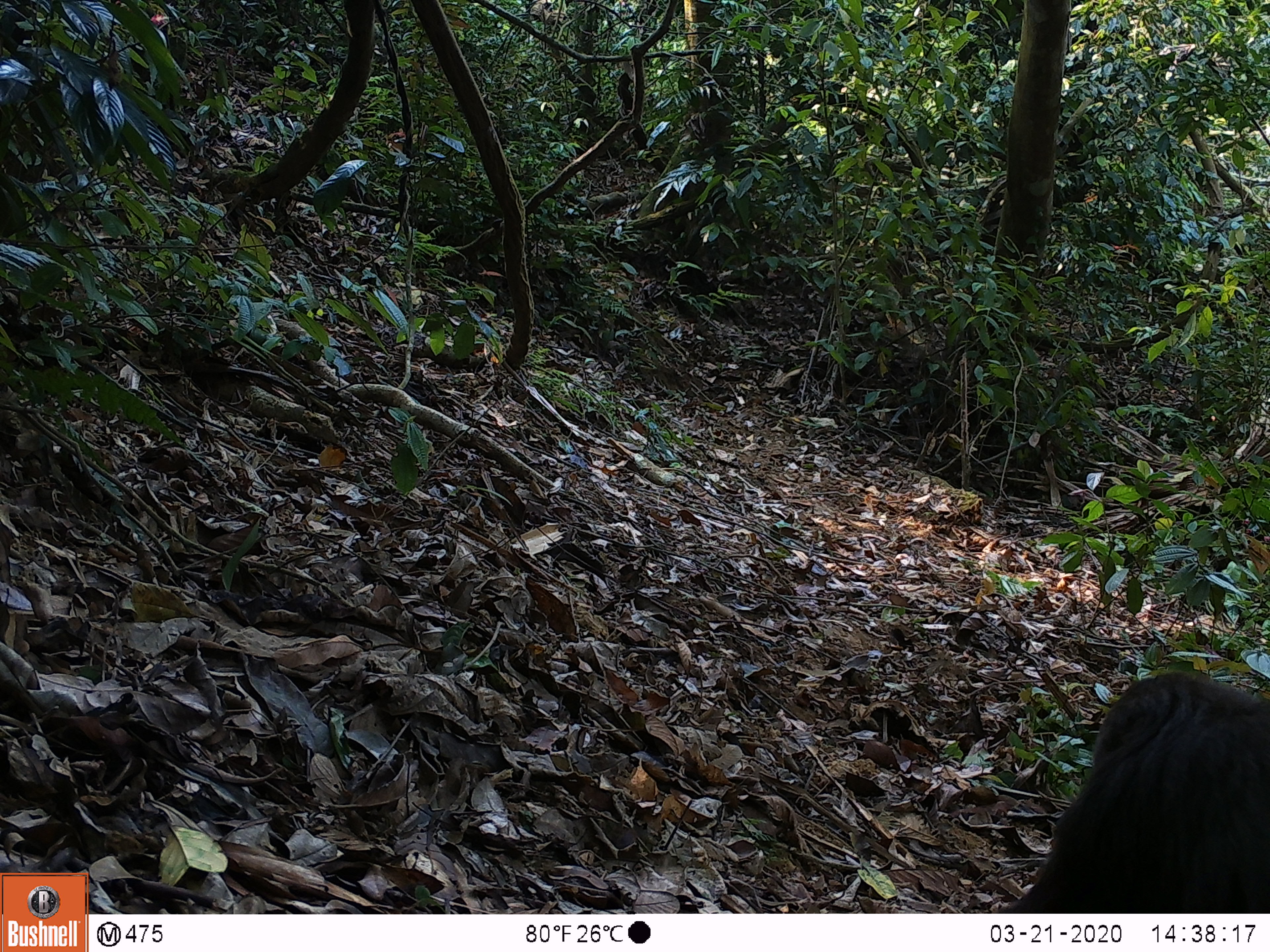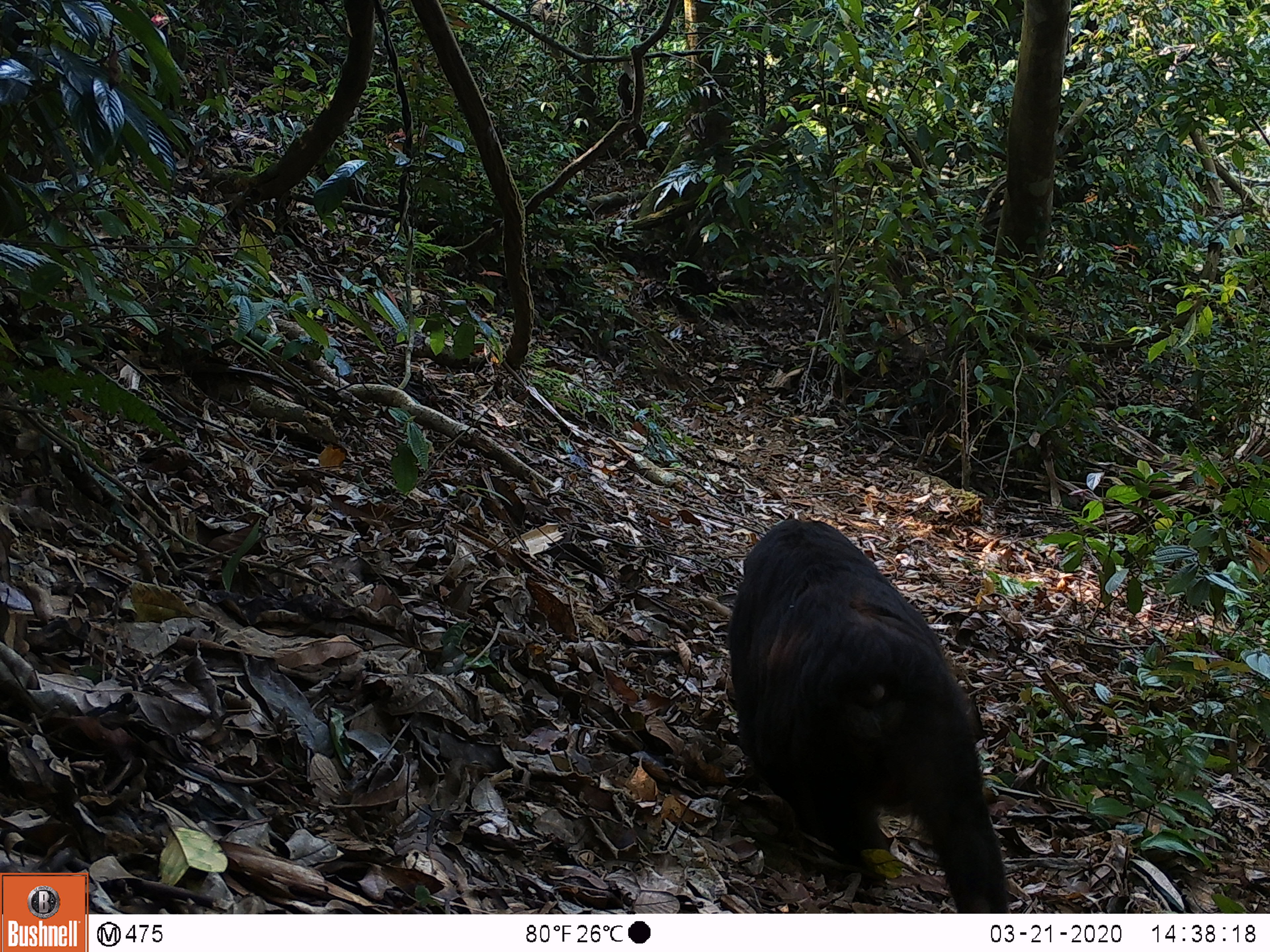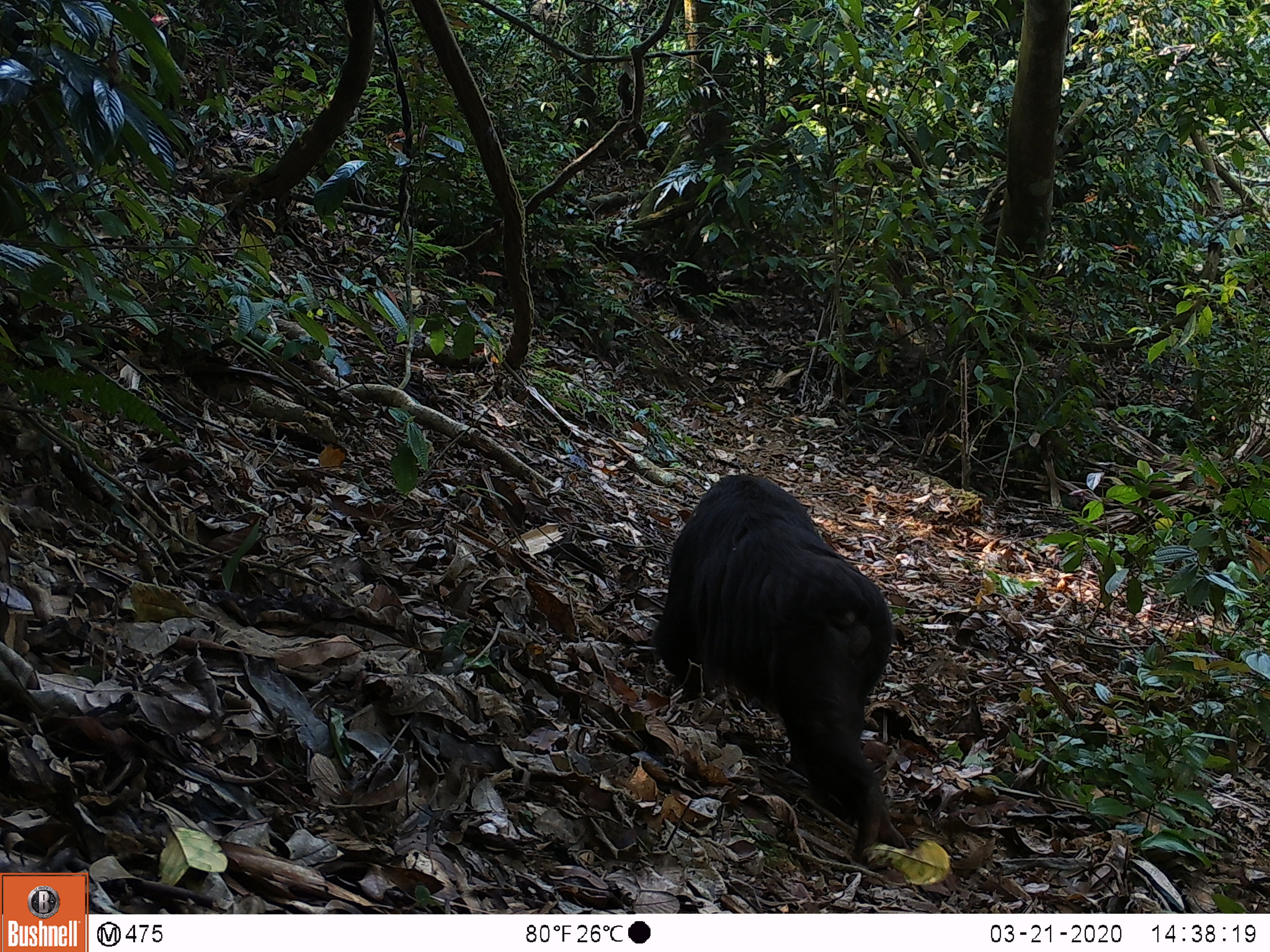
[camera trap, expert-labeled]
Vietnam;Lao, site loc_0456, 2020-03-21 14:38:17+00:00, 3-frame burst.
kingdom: Animalia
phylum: Chordata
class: Mammalia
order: Primates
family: Cercopithecidae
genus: Macaca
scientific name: Macaca arctoides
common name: stump-tailed macaque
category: stump tailed macaque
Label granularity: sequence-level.